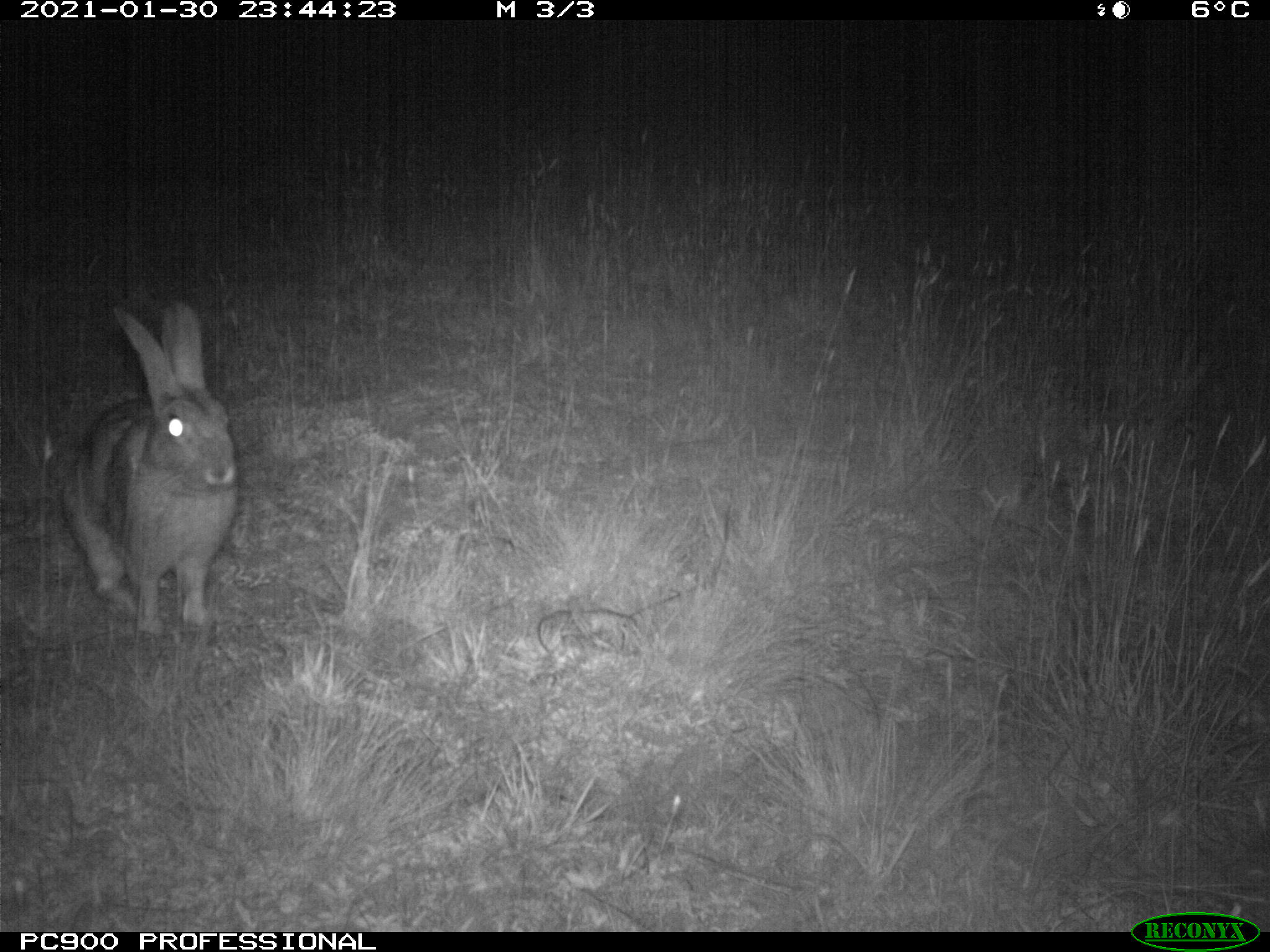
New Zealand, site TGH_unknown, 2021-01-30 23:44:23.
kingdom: Animalia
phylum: Chordata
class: Mammalia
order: Lagomorpha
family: Leporidae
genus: Oryctolagus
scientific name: Oryctolagus cuniculus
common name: european rabbit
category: rabbit